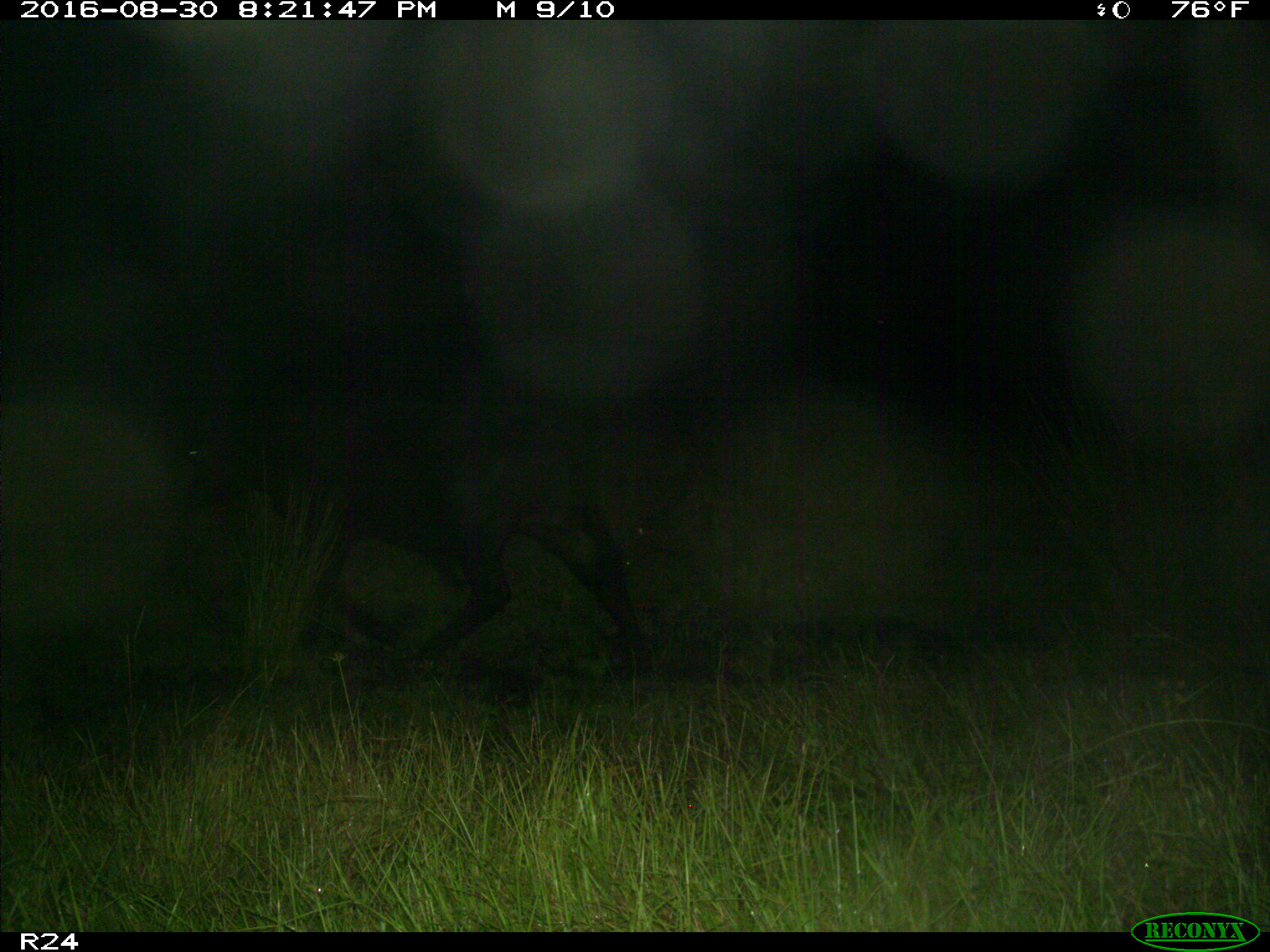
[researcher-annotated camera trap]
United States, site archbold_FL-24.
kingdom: Animalia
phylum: Chordata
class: Mammalia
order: Artiodactyla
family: Bovidae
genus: Bos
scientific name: Bos taurus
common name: domestic cow